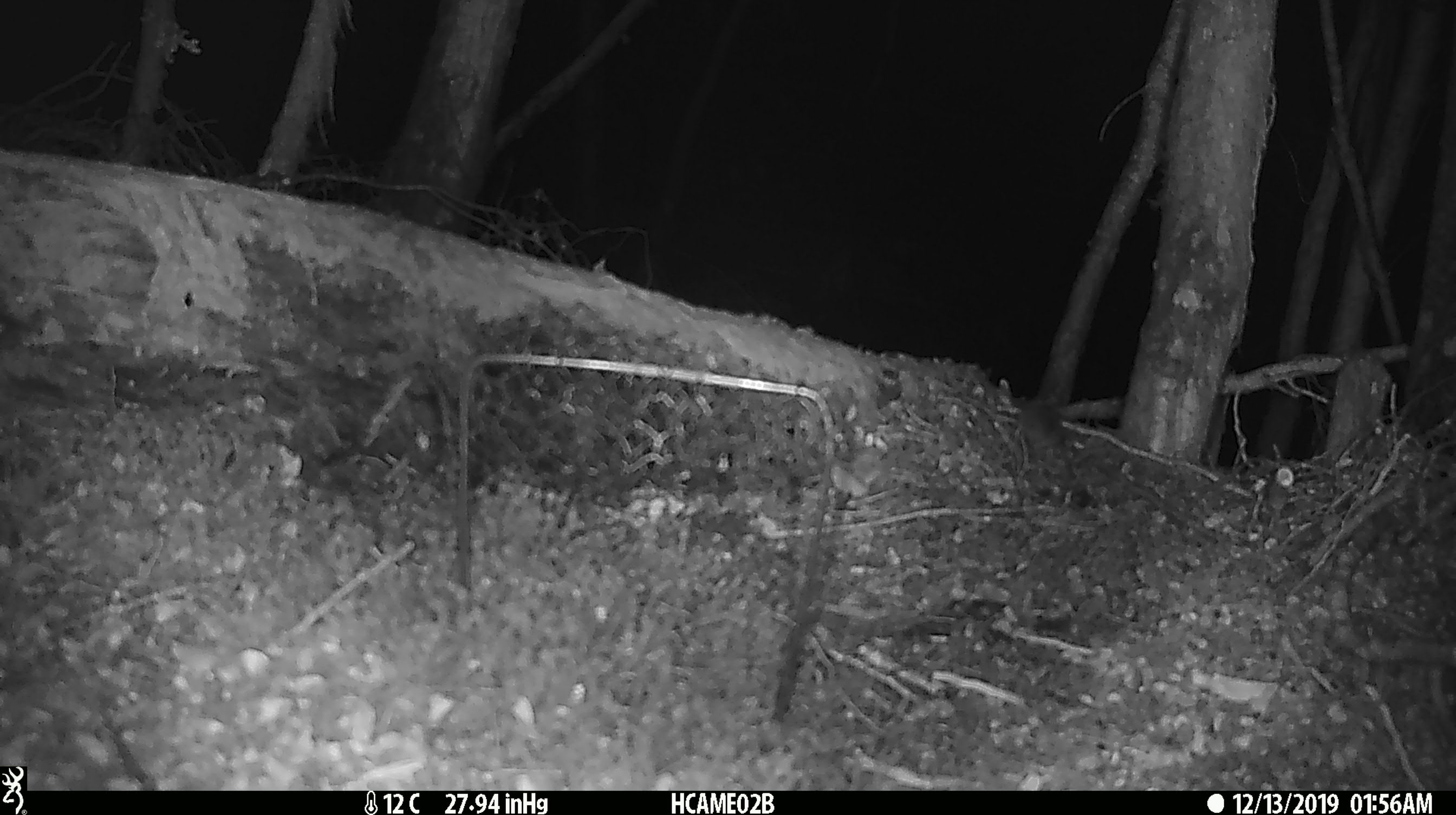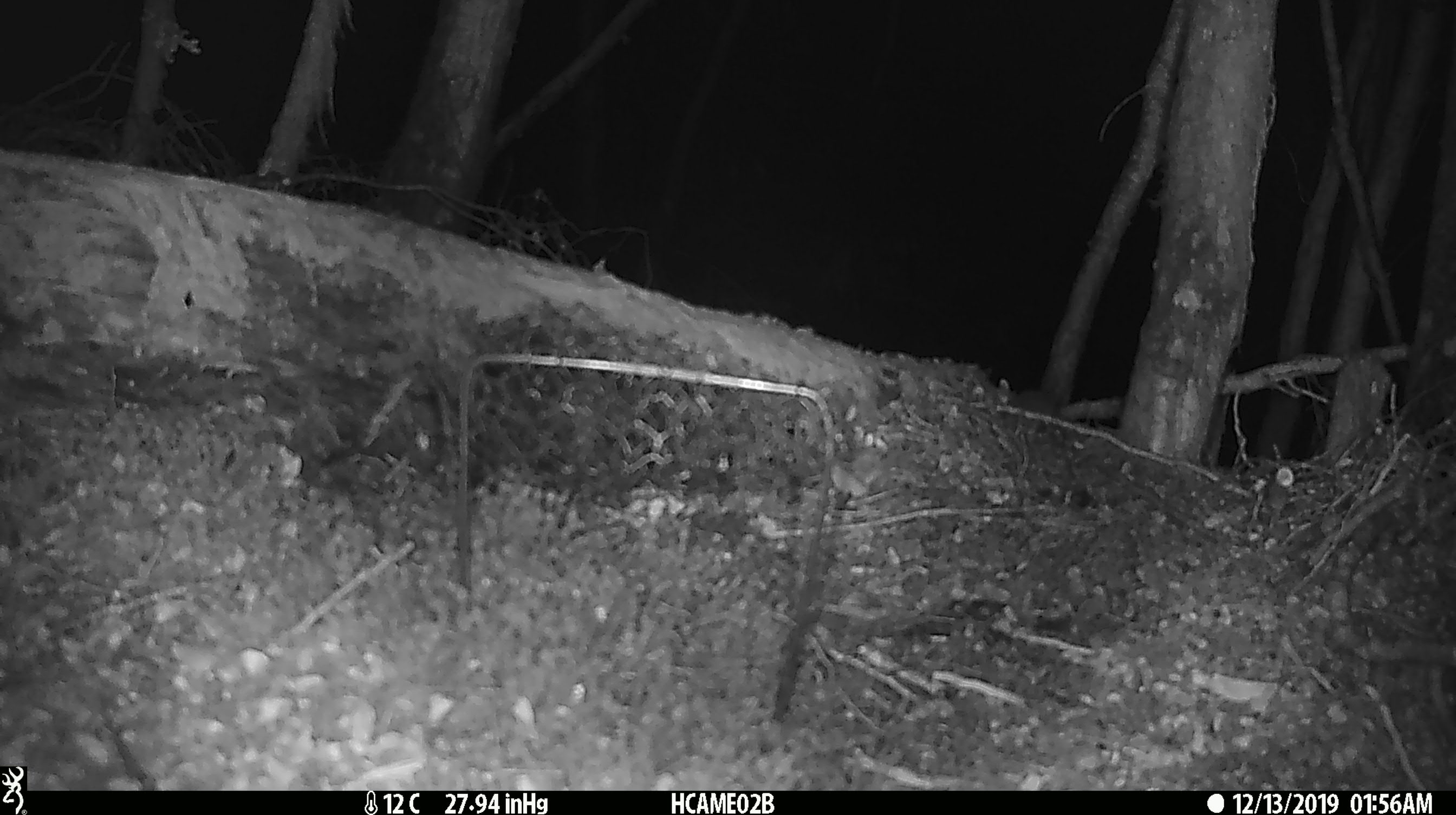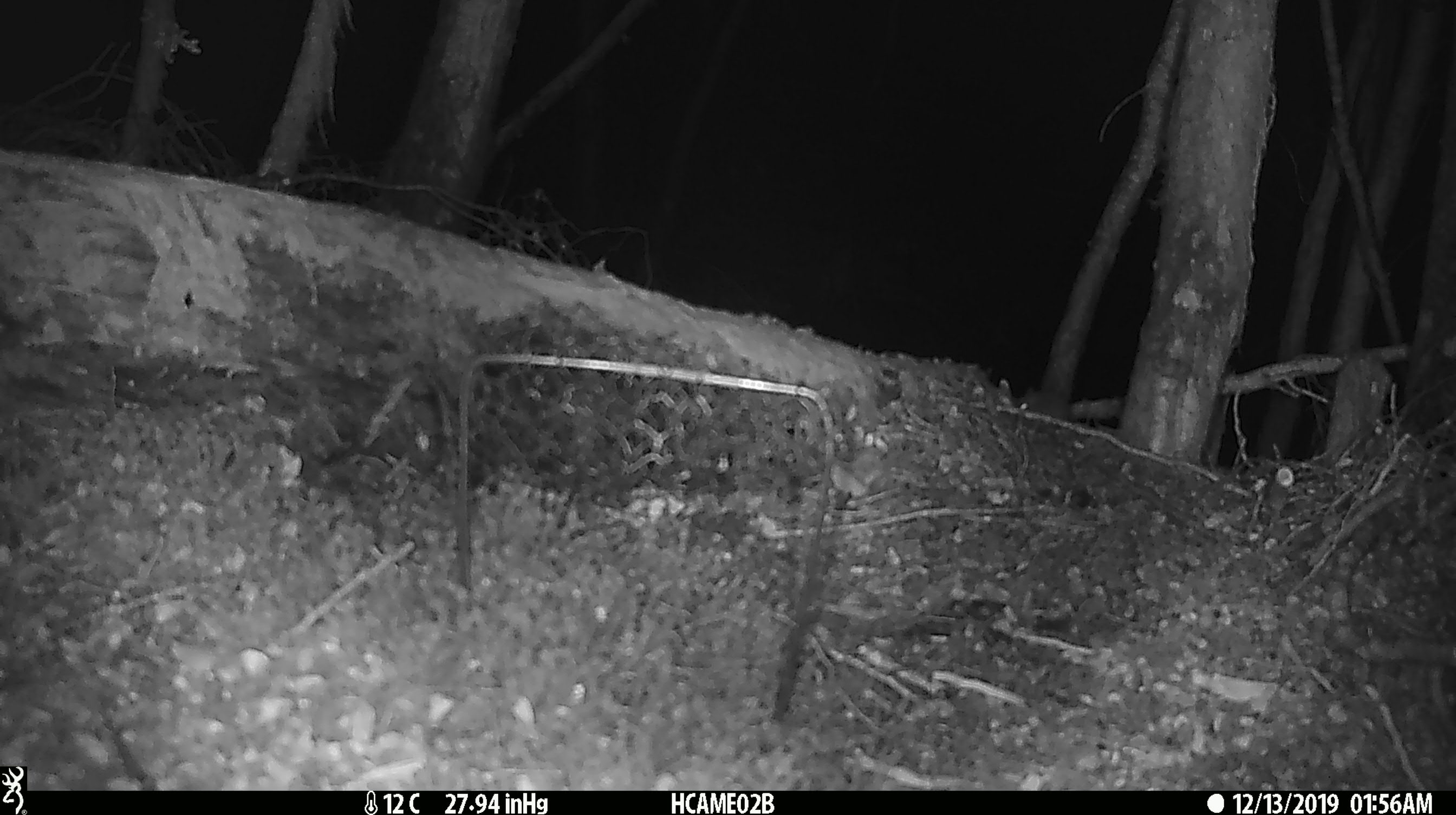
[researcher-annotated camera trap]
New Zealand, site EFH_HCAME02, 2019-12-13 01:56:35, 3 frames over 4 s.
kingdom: Animalia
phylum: Chordata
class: Mammalia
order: Rodentia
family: Muridae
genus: Mus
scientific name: Mus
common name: mouse